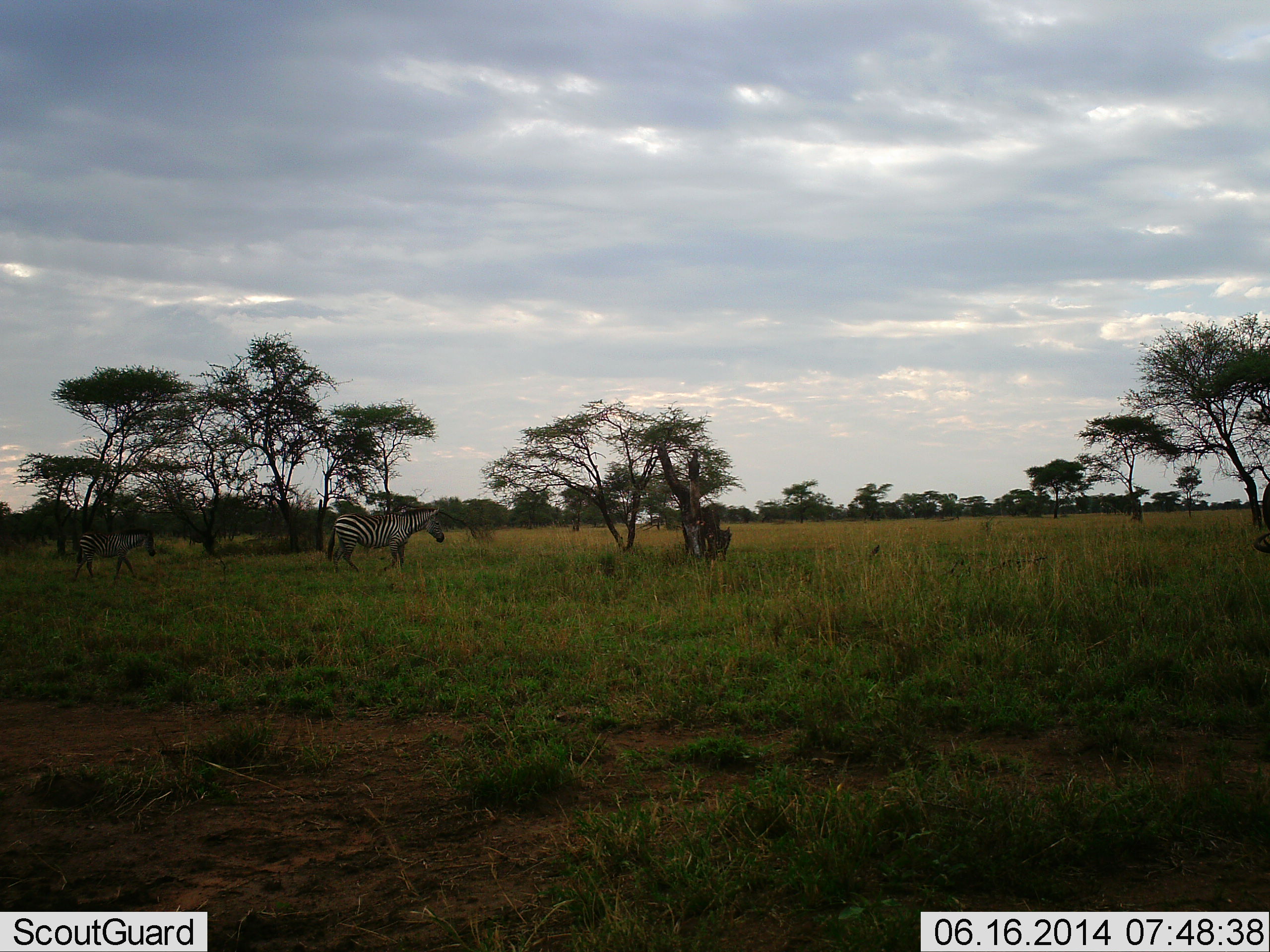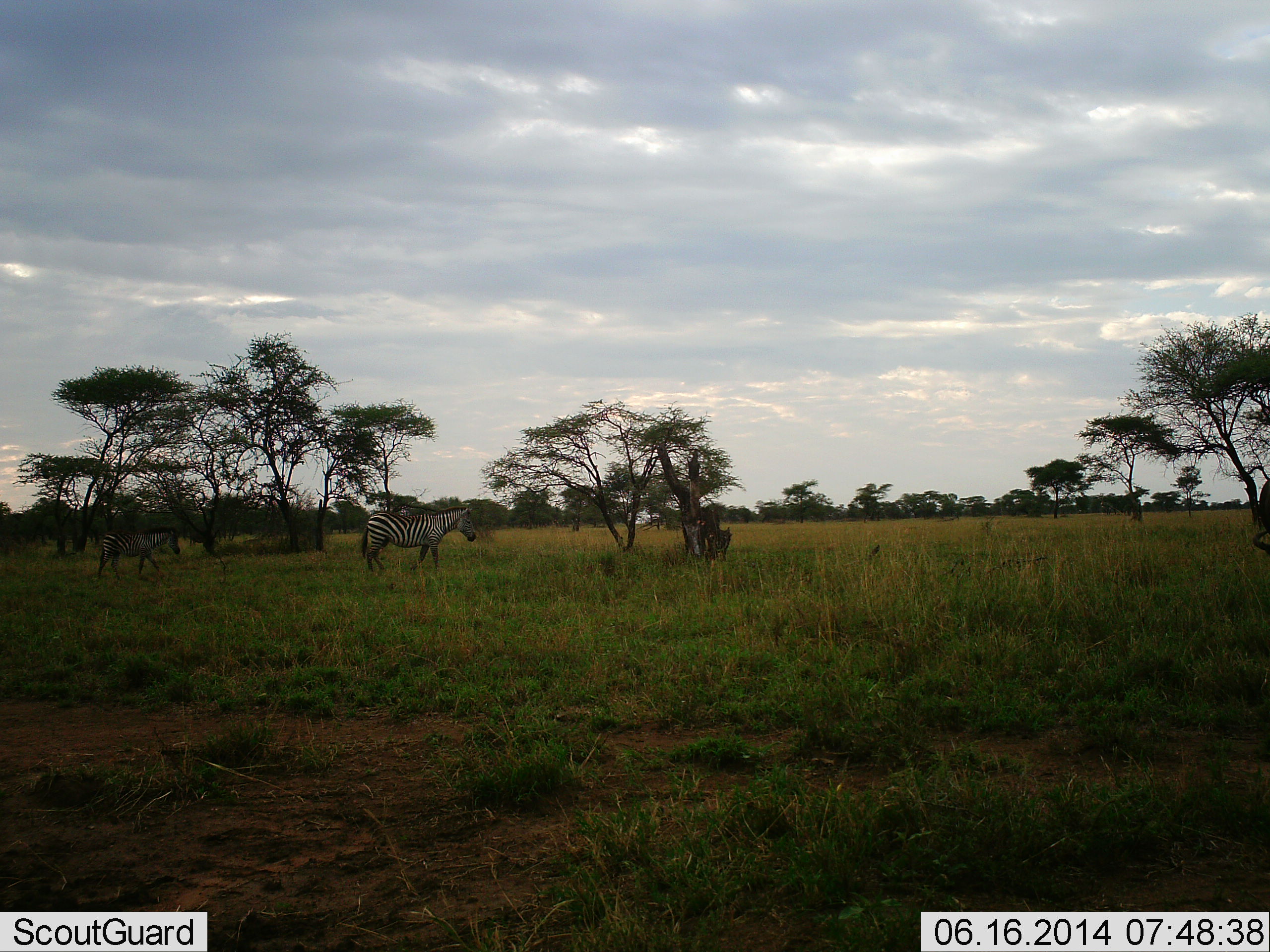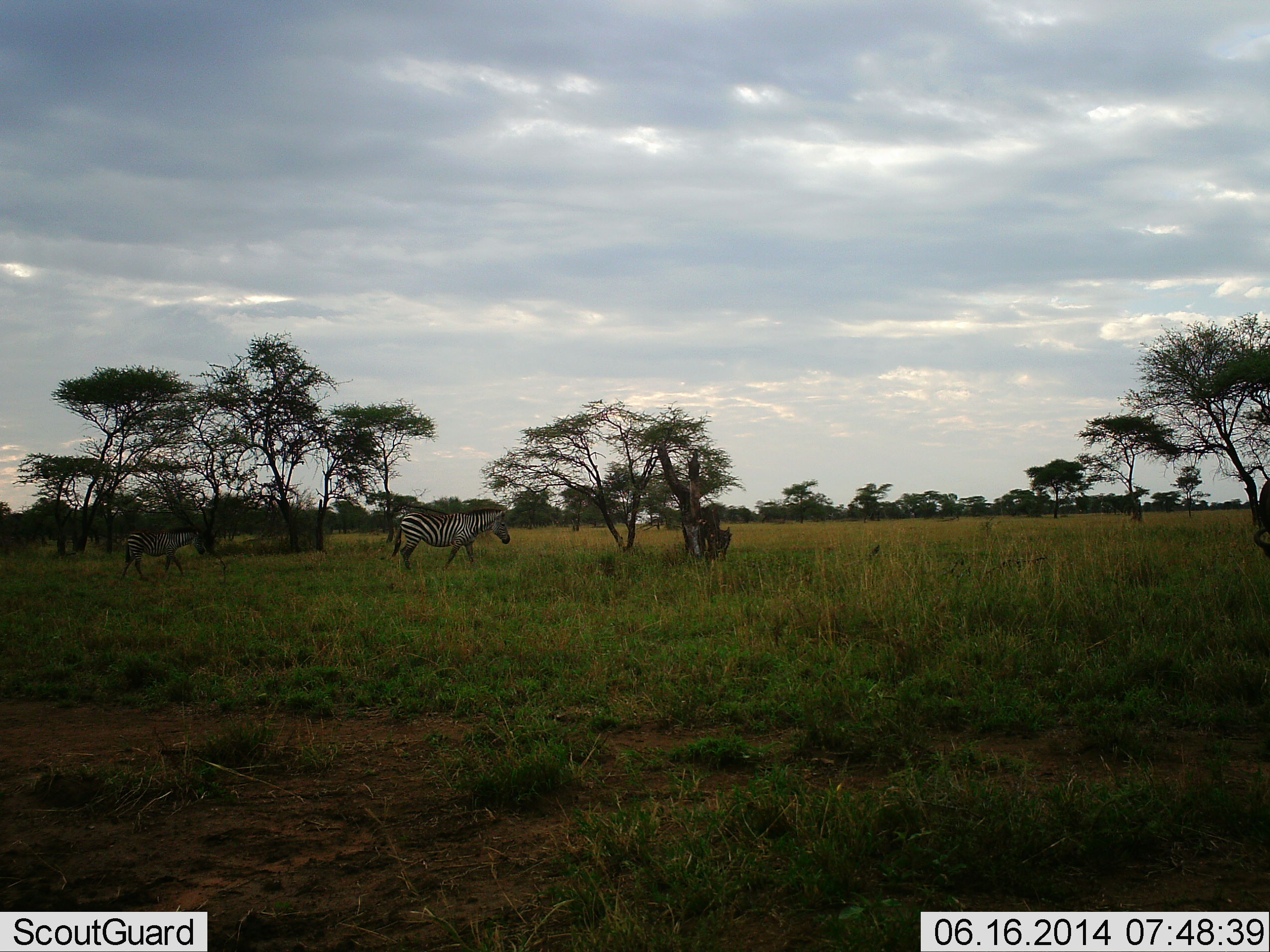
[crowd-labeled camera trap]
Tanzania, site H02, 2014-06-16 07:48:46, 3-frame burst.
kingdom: Animalia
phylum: Chordata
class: Mammalia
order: Perissodactyla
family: Equidae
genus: Equus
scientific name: Equus quagga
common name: plains zebra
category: zebra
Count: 2.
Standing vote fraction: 9%.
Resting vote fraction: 0%.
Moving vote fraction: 100%.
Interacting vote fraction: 0%.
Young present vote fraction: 9%.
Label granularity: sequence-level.